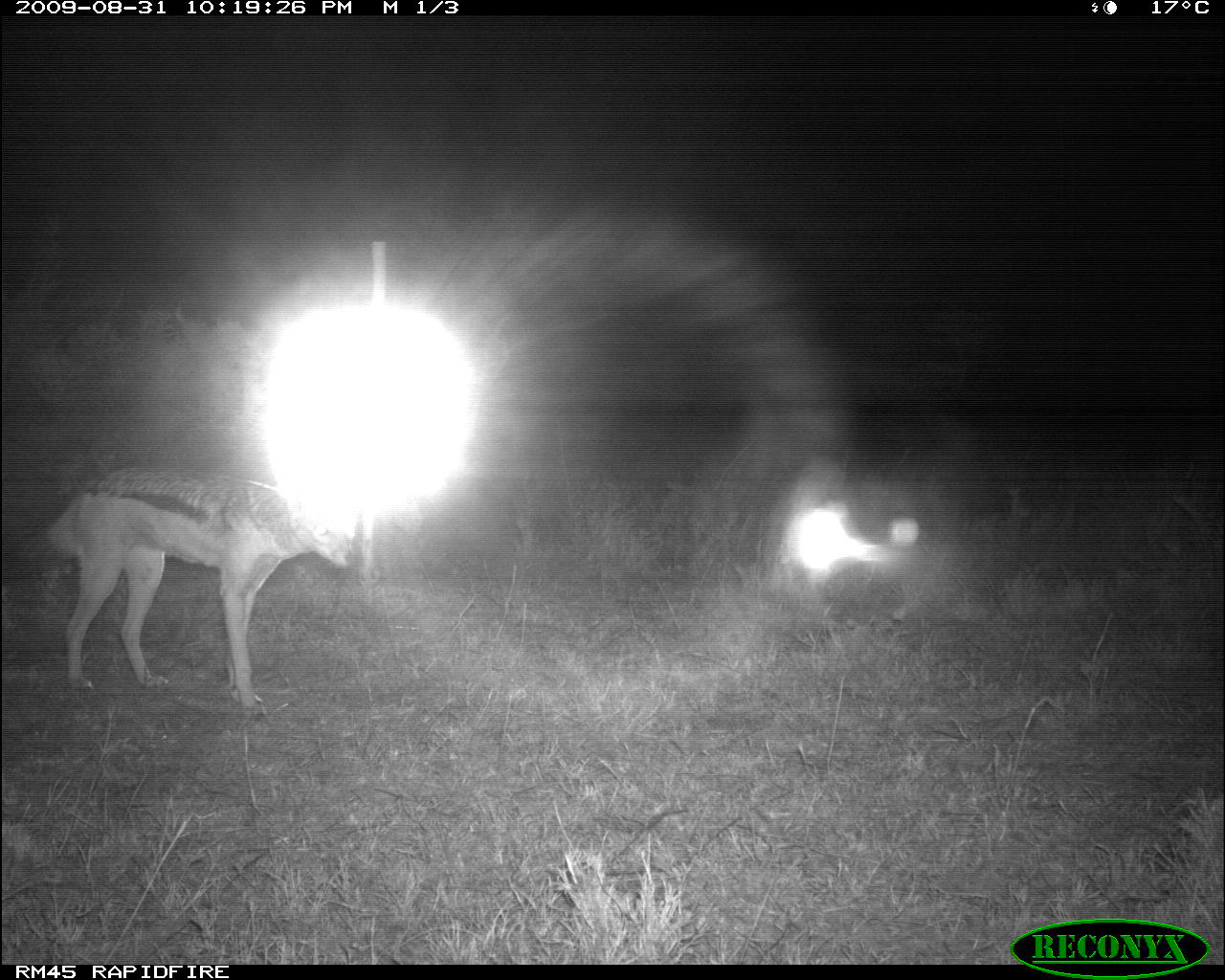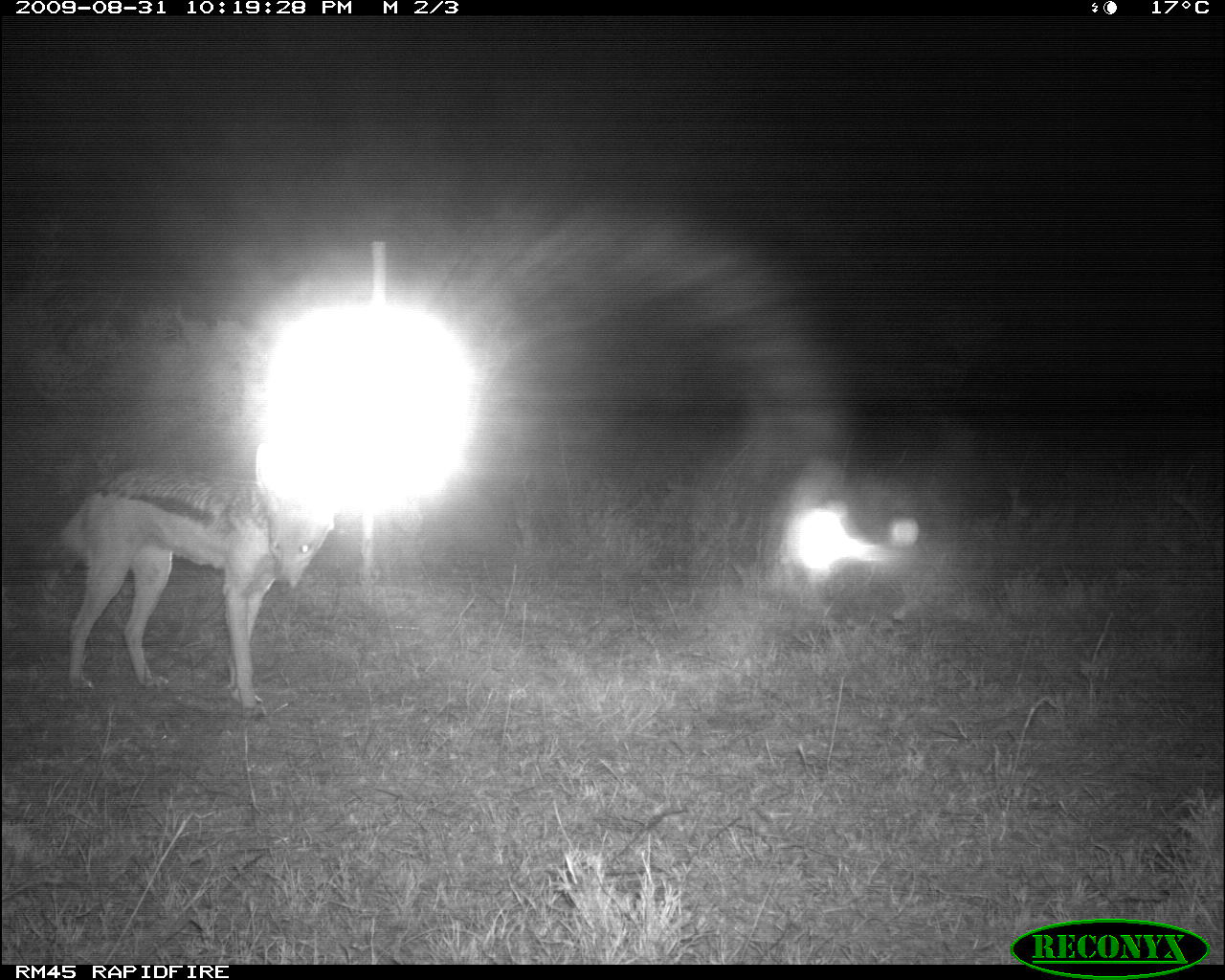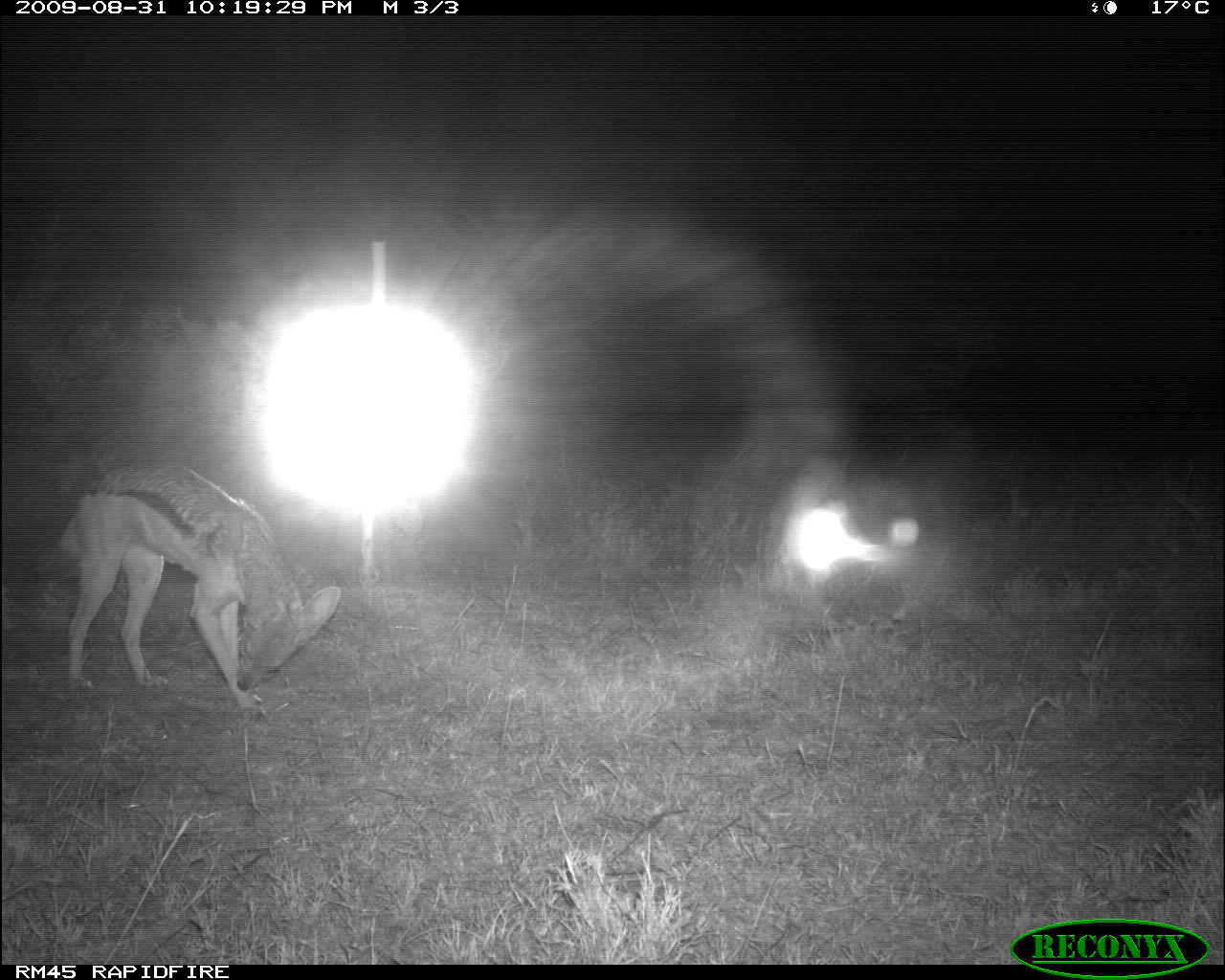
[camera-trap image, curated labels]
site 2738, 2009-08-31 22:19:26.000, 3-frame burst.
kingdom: Animalia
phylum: Chordata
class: Mammalia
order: Carnivora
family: Canidae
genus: Lupulella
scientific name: Lupulella mesomelas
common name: black-backed jackal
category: canis mesomelas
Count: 1.